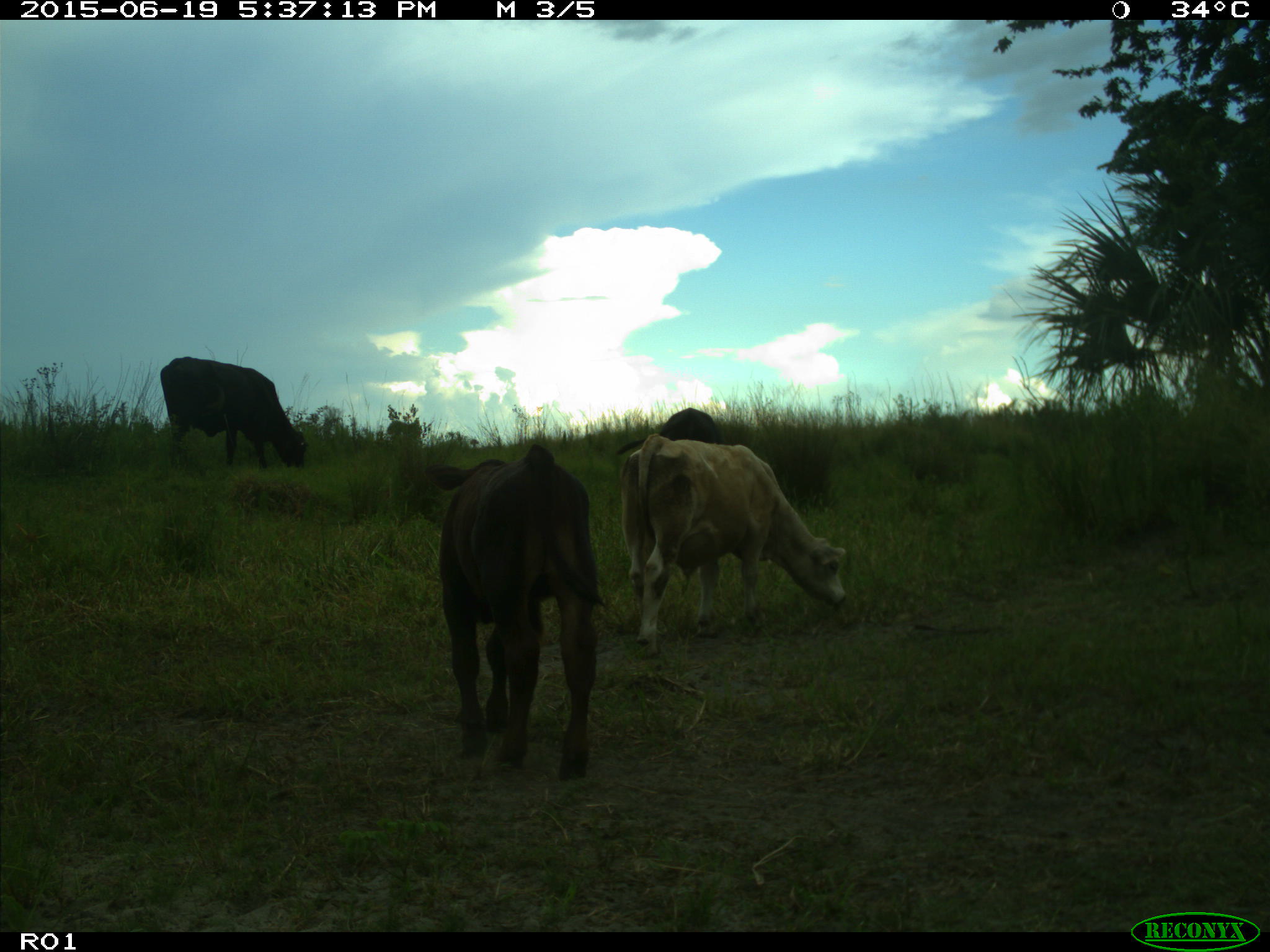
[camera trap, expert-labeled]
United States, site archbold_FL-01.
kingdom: Animalia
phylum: Chordata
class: Mammalia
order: Artiodactyla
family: Bovidae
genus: Bos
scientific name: Bos taurus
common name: domestic cow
Bos taurus (domestic cow).